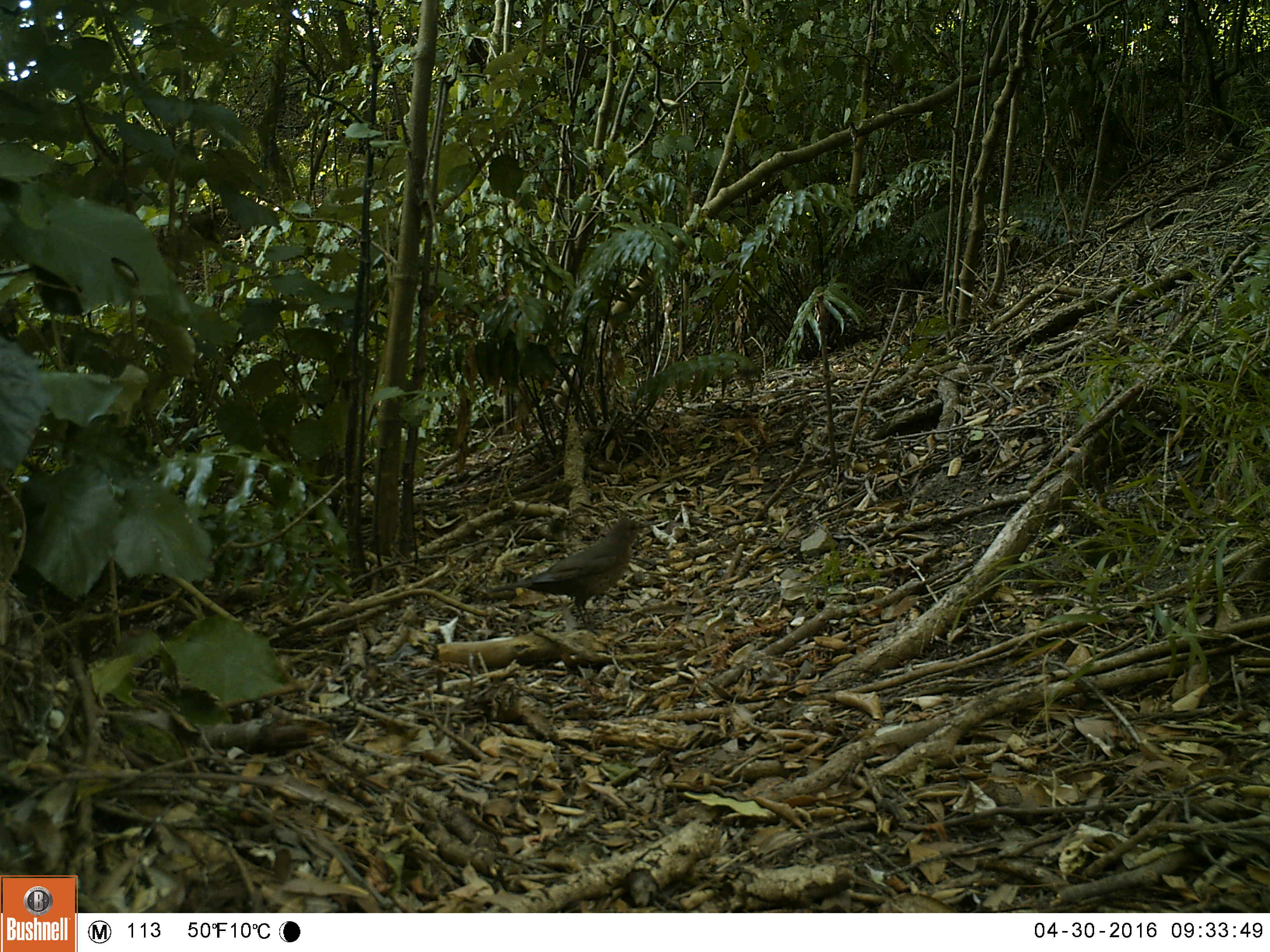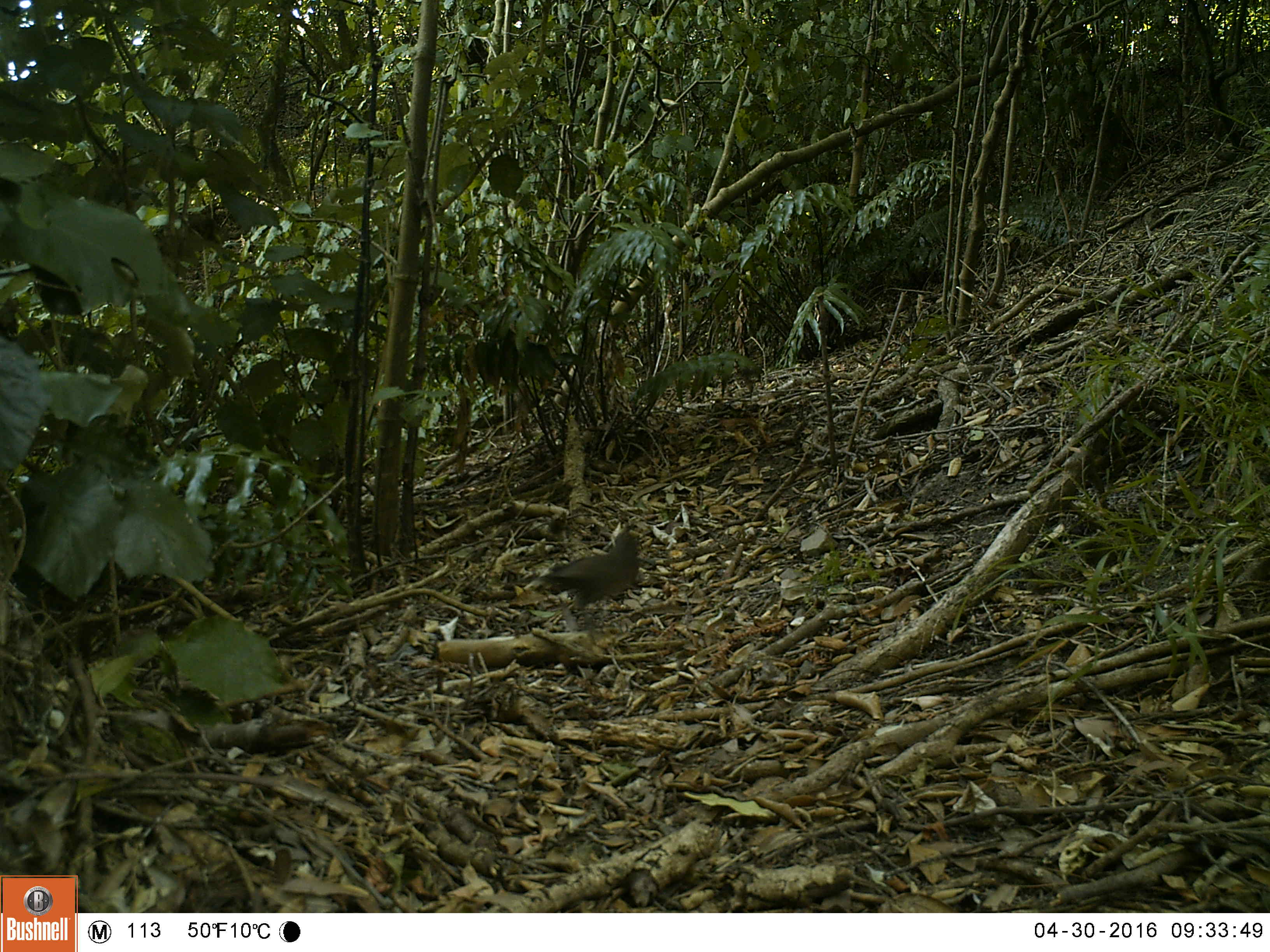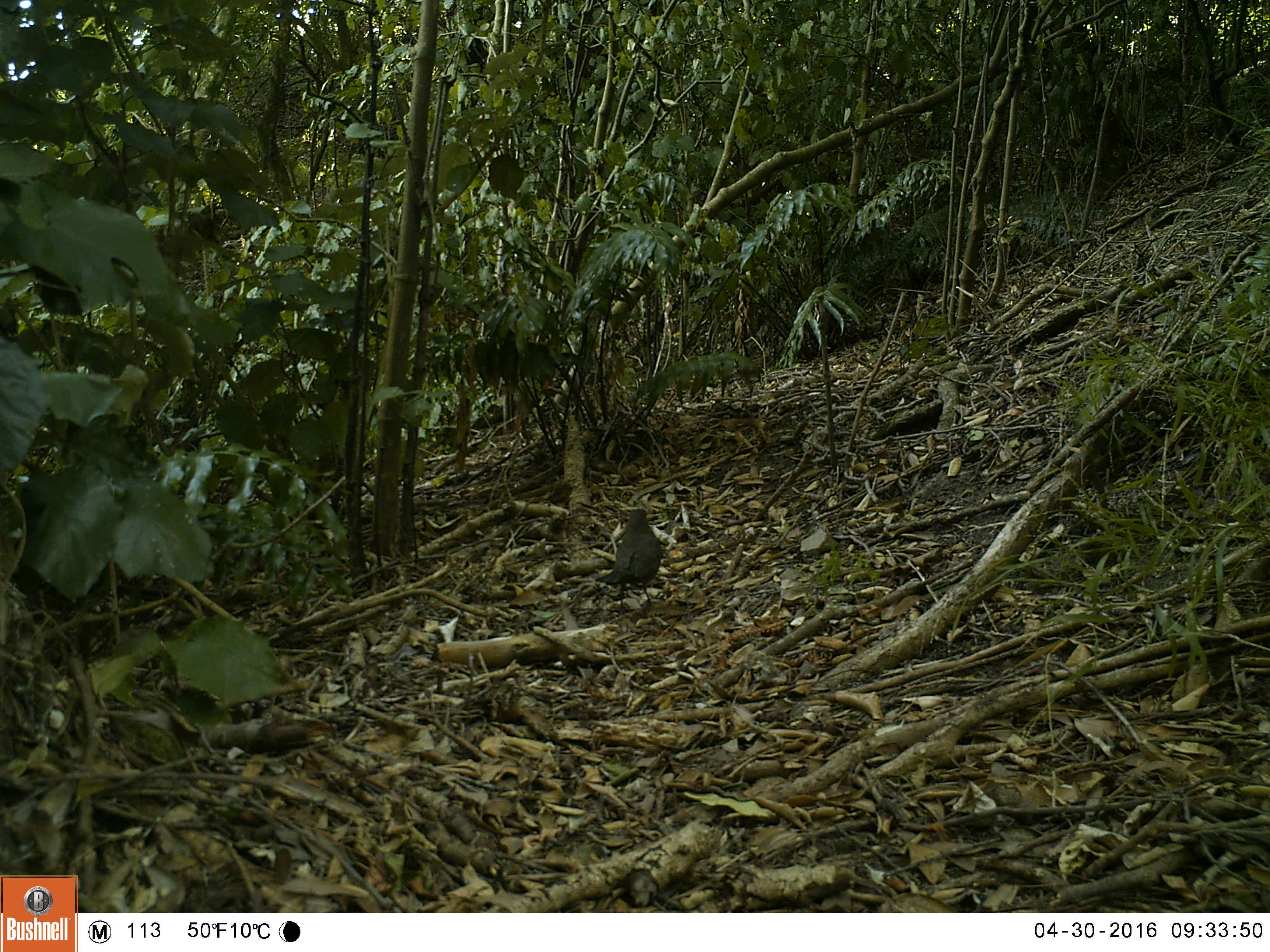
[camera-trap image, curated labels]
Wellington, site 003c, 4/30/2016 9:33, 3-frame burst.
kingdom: Animalia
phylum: Chordata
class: Aves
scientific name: Aves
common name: bird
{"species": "bird (Aves)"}